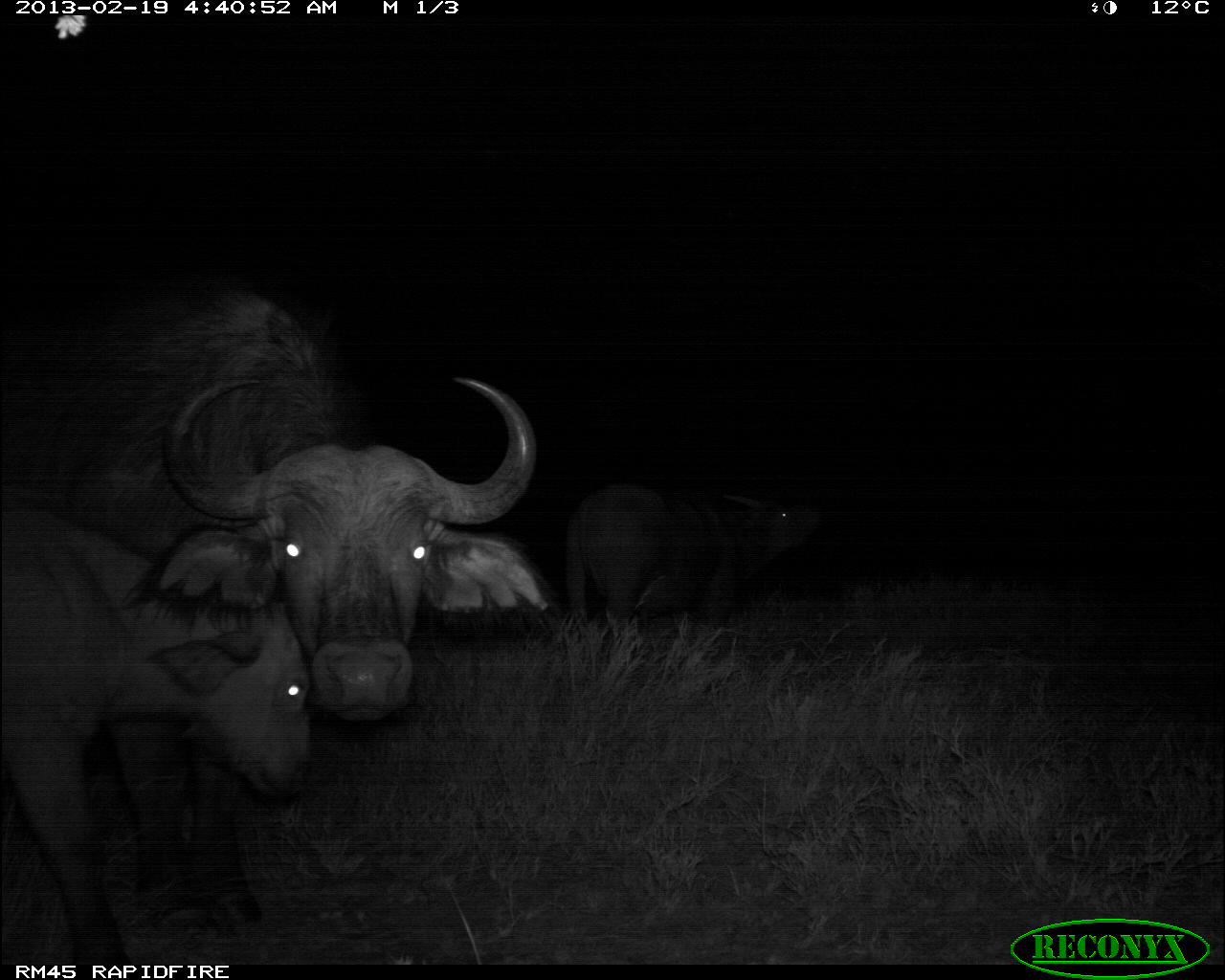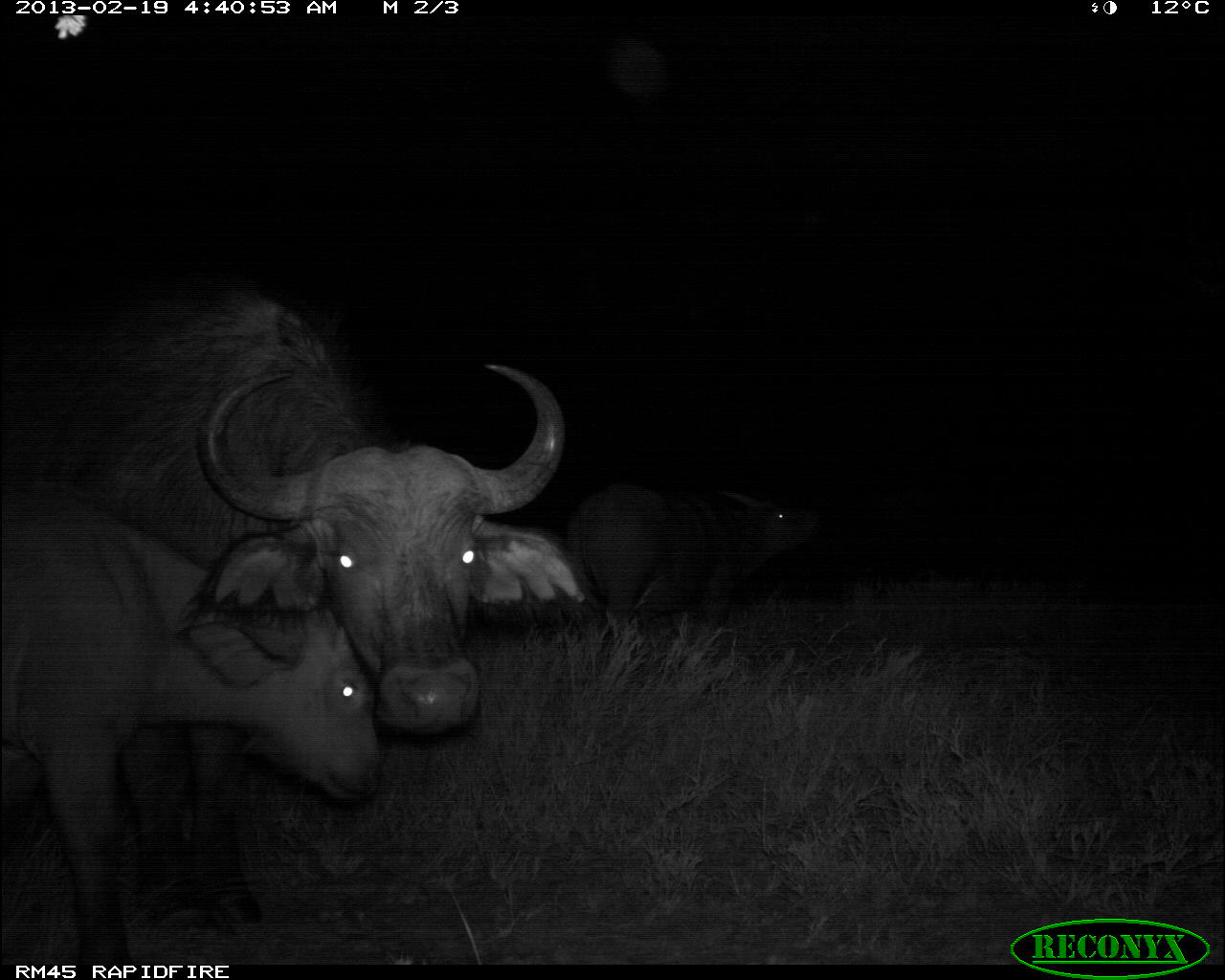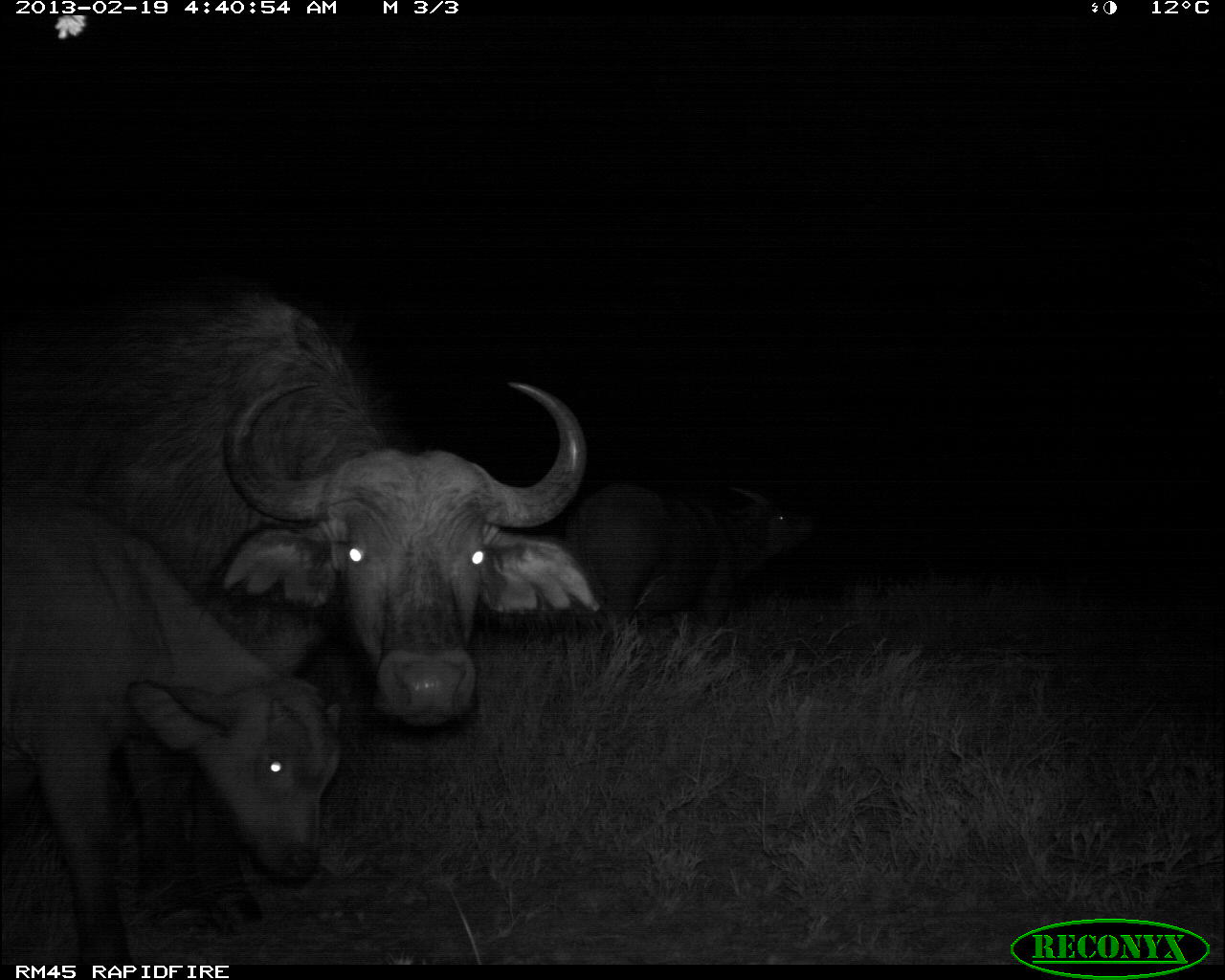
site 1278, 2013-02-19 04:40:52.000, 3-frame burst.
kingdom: Animalia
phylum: Chordata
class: Mammalia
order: Artiodactyla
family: Bovidae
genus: Syncerus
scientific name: Syncerus caffer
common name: african buffalo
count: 3